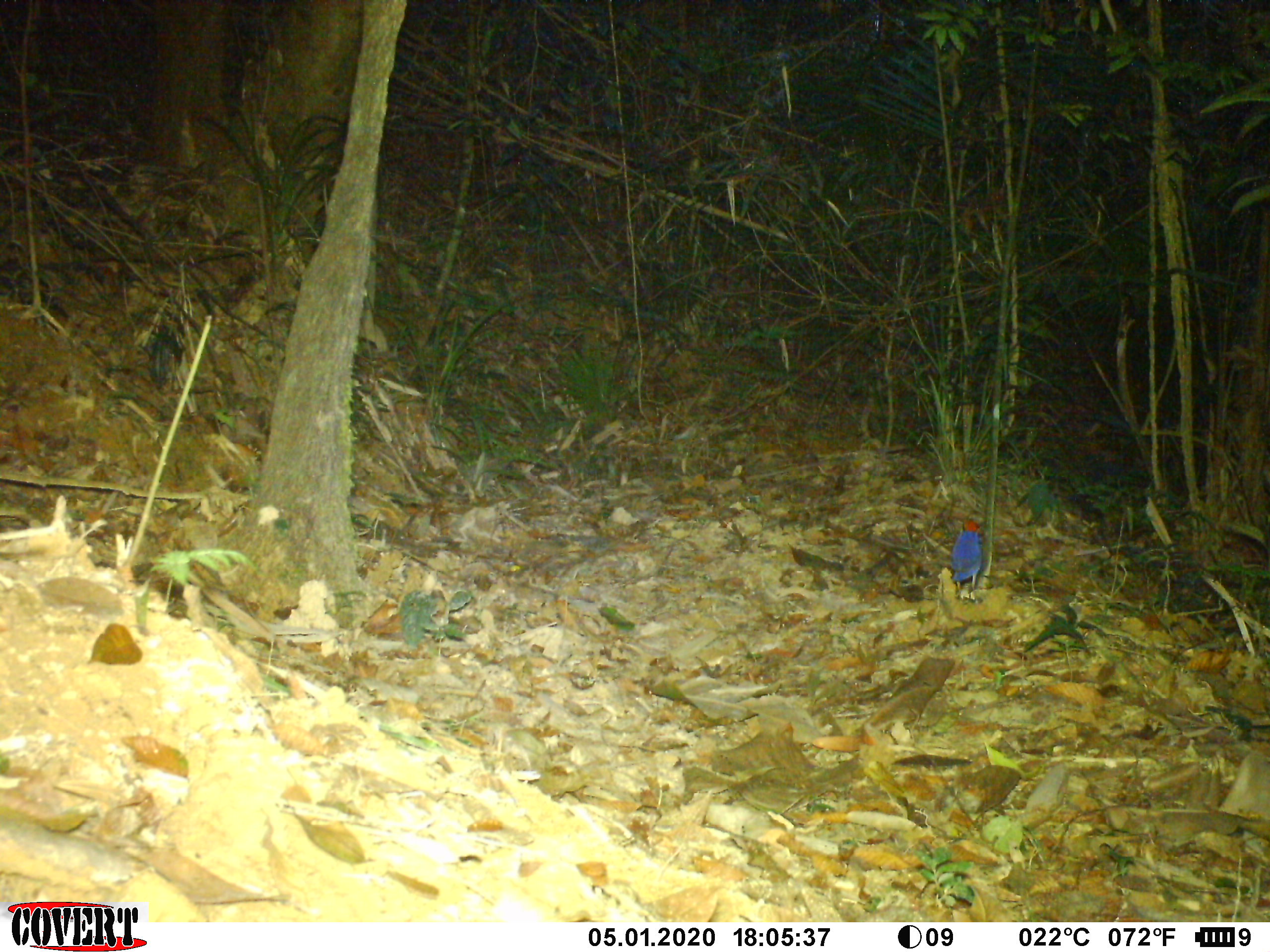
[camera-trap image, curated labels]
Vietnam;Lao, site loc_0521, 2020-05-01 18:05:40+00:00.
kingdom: Animalia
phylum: Chordata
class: Aves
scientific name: Aves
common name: bird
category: unidentified bird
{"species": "unidentified bird (bird) (Aves)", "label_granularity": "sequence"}